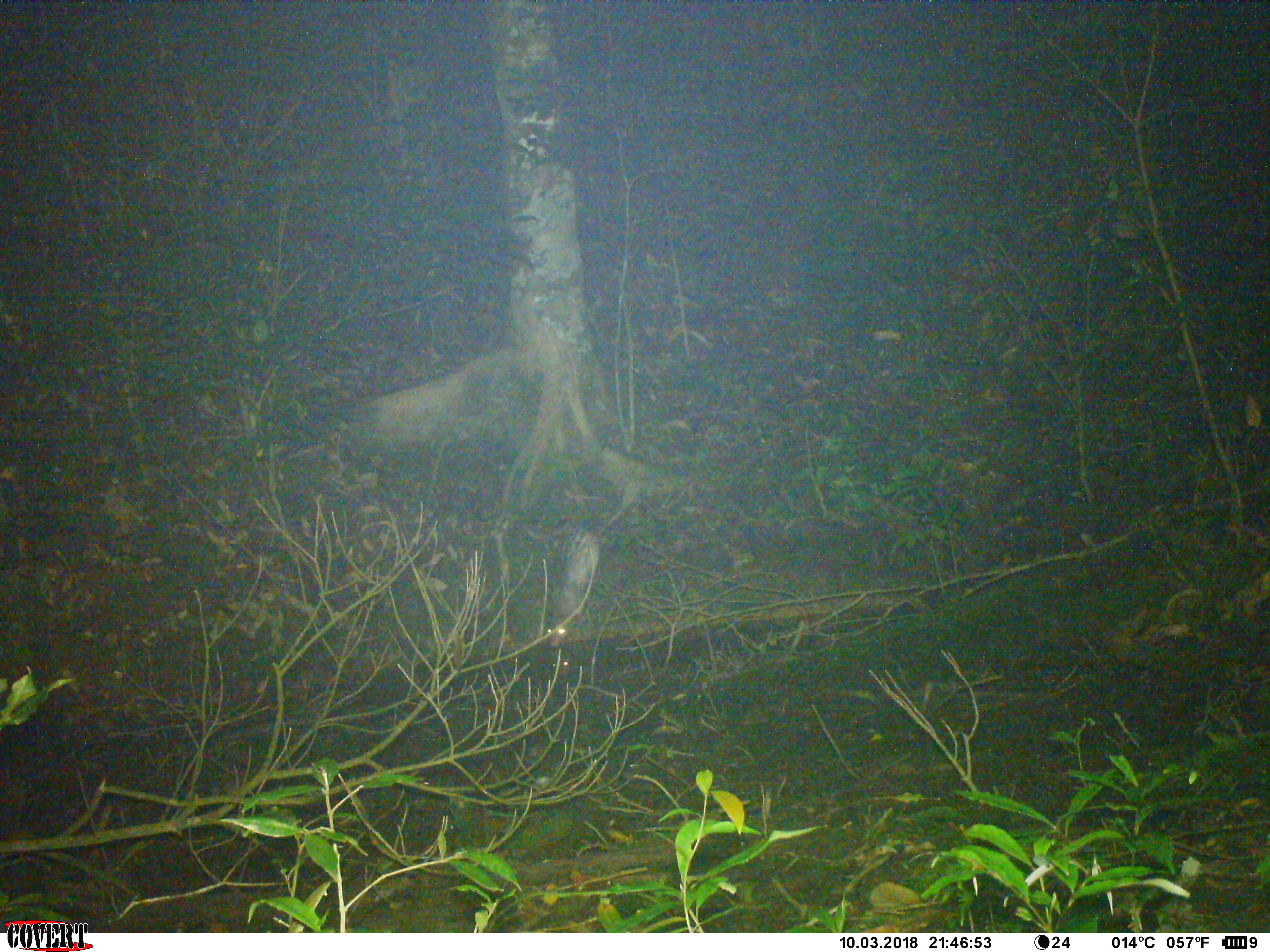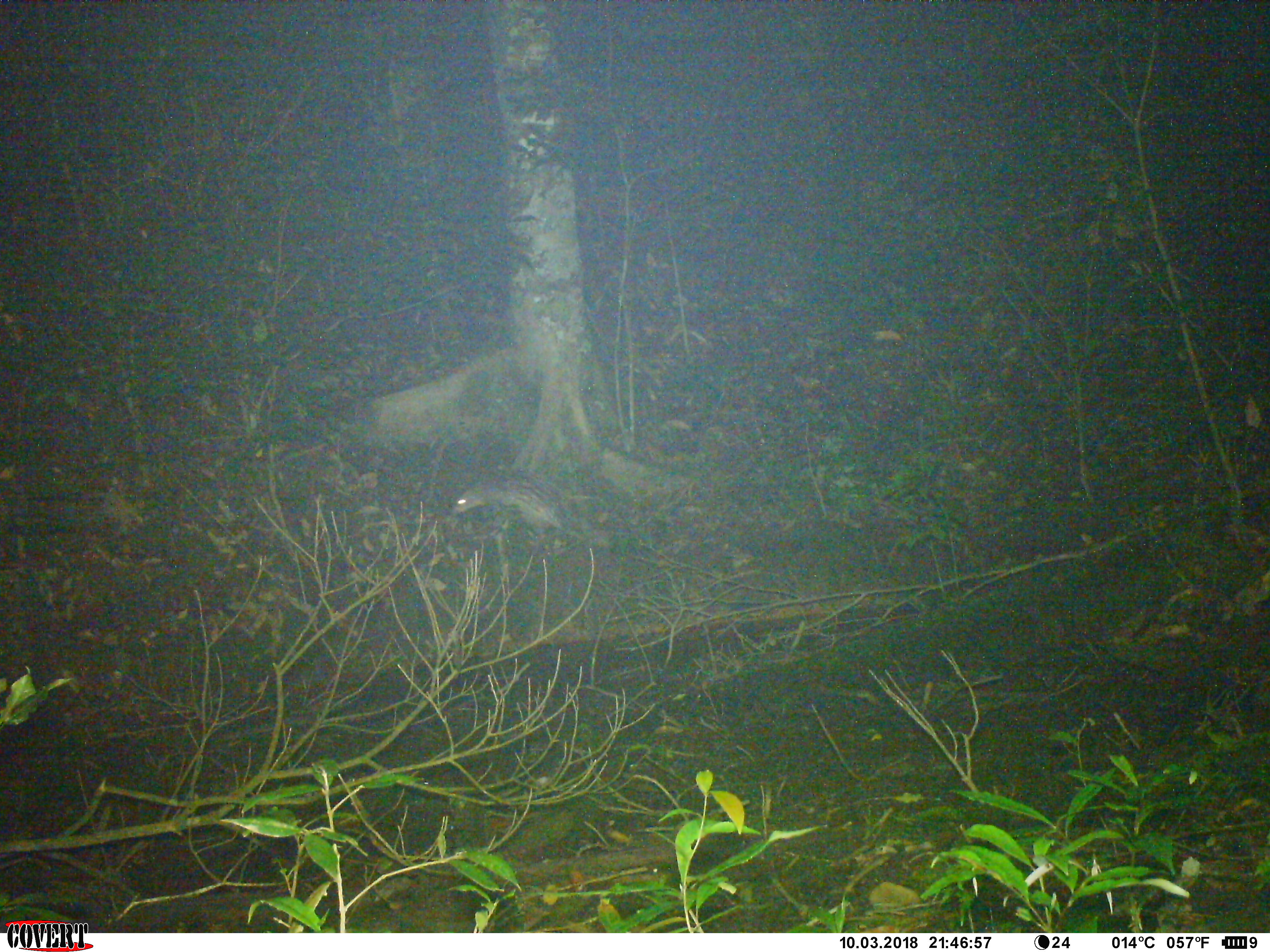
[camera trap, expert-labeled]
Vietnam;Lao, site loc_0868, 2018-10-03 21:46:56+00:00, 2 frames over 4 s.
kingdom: Animalia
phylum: Chordata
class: Mammalia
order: Rodentia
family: Hystricidae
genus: Atherurus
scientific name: Atherurus macrourus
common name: asiatic brush-tailed porcupine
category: asiatic brush tailed porcupine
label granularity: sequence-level